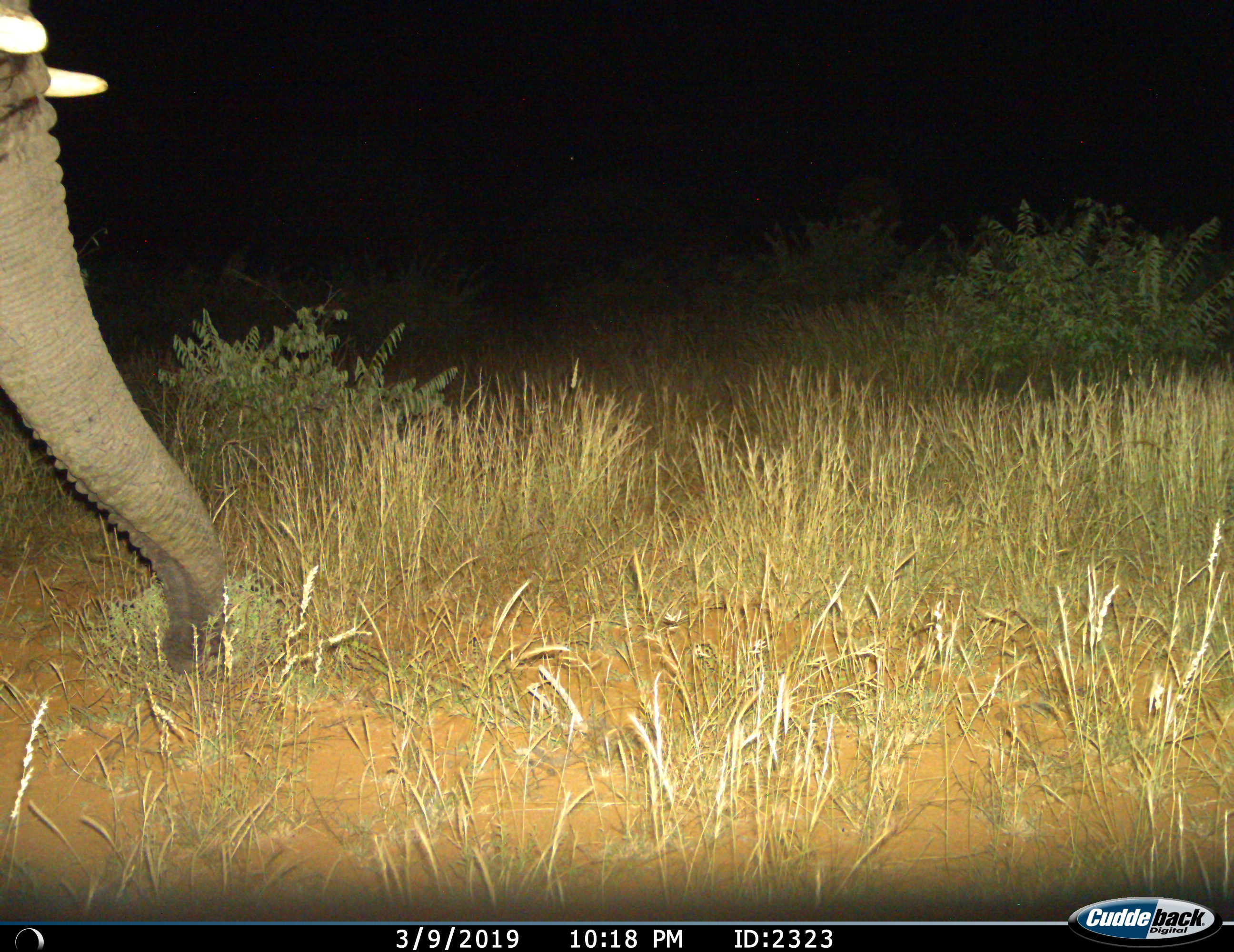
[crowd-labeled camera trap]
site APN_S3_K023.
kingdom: Animalia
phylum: Chordata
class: Mammalia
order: Proboscidea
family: Elephantidae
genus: Loxodonta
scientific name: Loxodonta africana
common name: african bush elephant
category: elephant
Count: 1.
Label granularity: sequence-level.